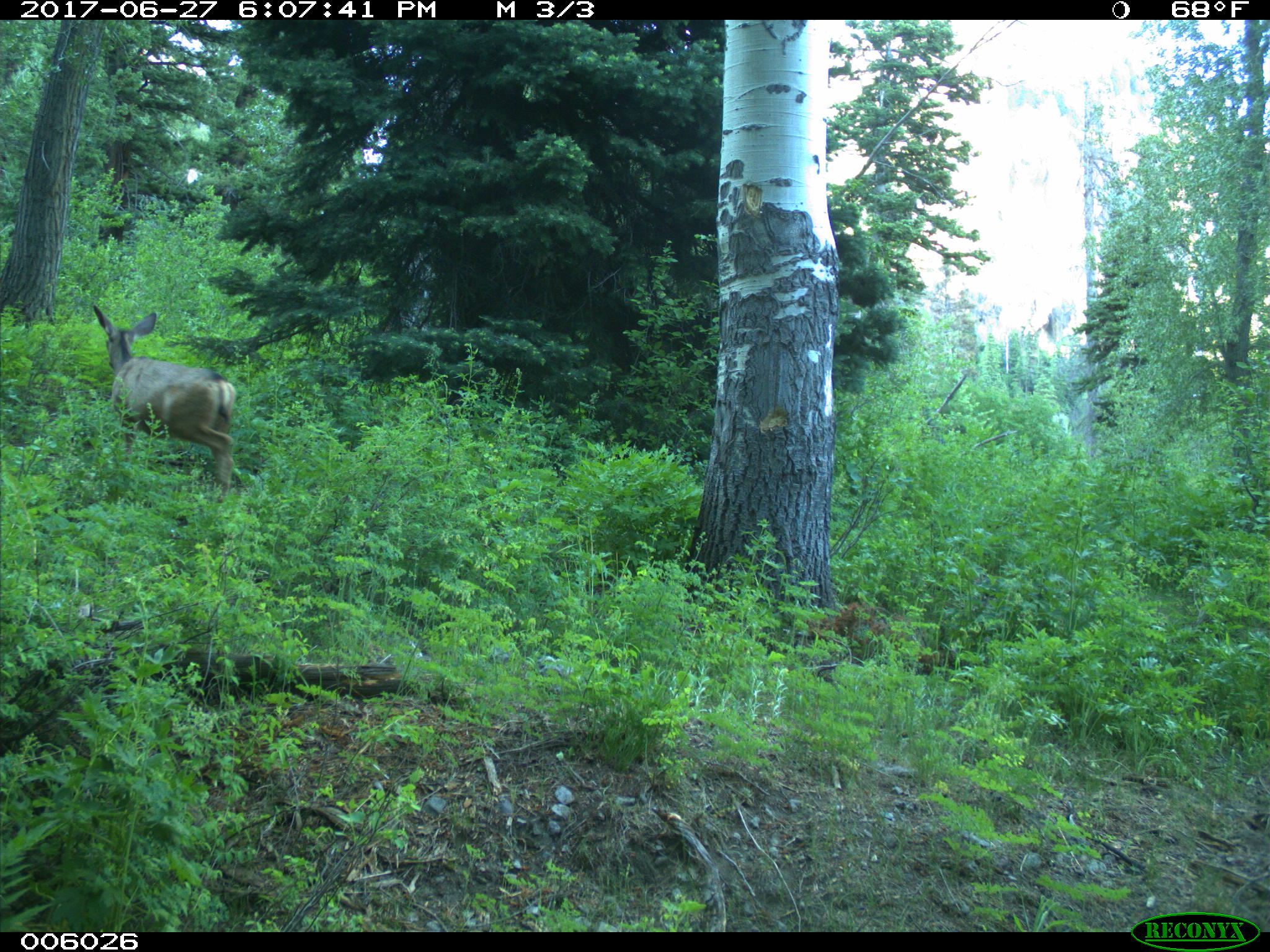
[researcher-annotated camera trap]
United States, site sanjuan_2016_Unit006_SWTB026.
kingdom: Animalia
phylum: Chordata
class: Mammalia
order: Artiodactyla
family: Cervidae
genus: Odocoileus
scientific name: Odocoileus hemionus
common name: mule deer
Odocoileus hemionus (mule deer).